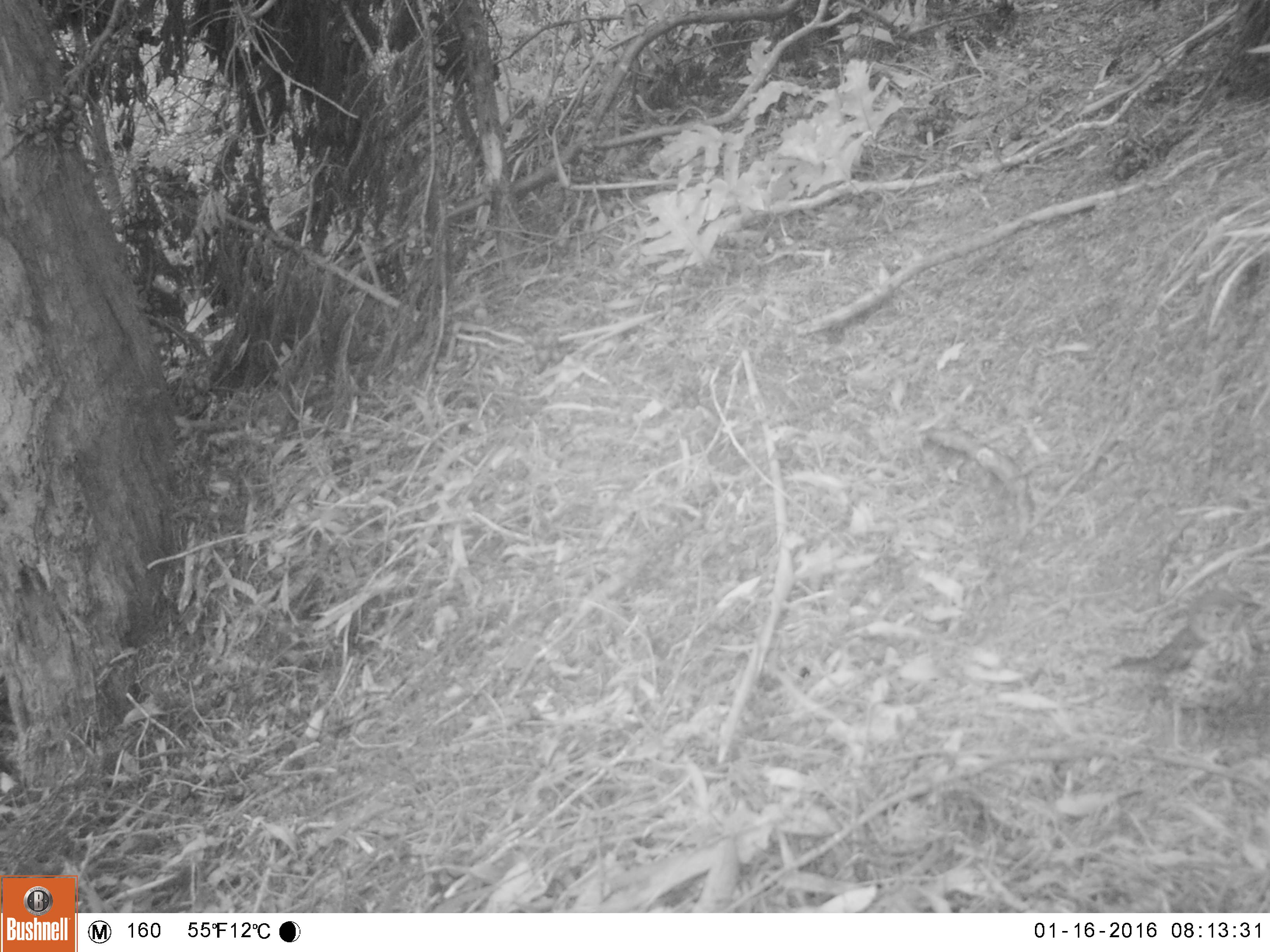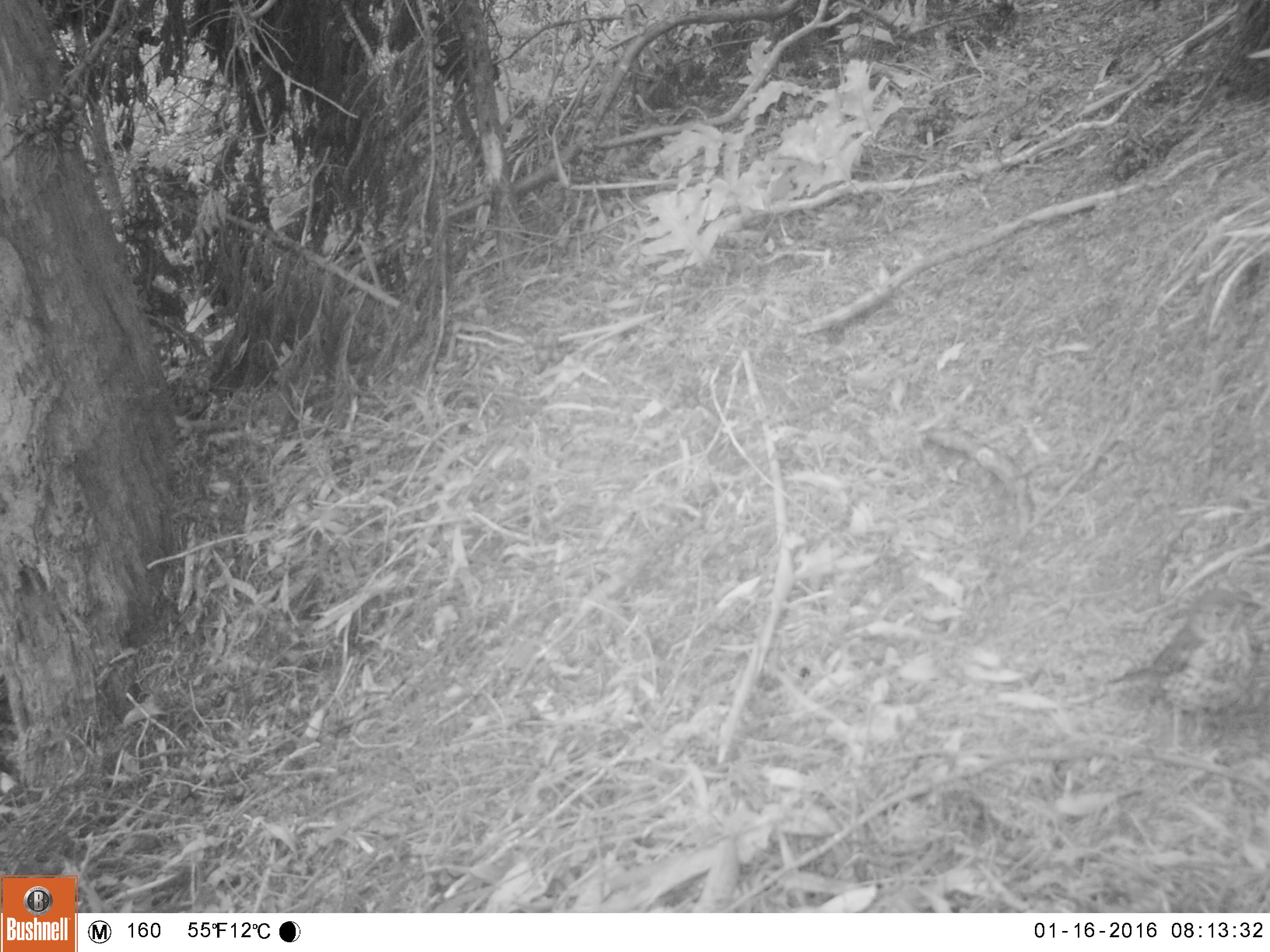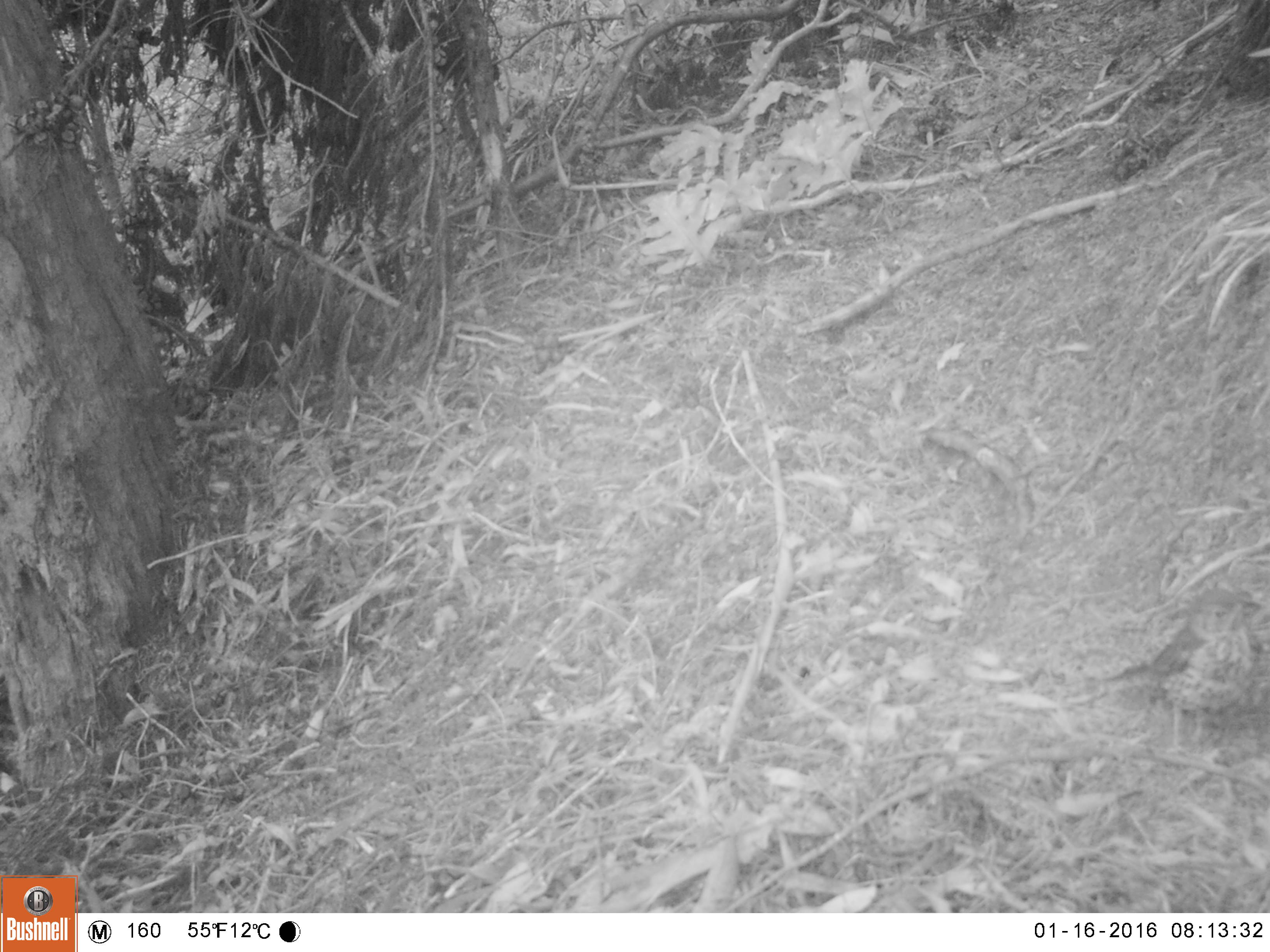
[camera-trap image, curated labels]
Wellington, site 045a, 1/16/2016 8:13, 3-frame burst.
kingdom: Animalia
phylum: Chordata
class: Aves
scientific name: Aves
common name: bird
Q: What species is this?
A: Bird (Aves).